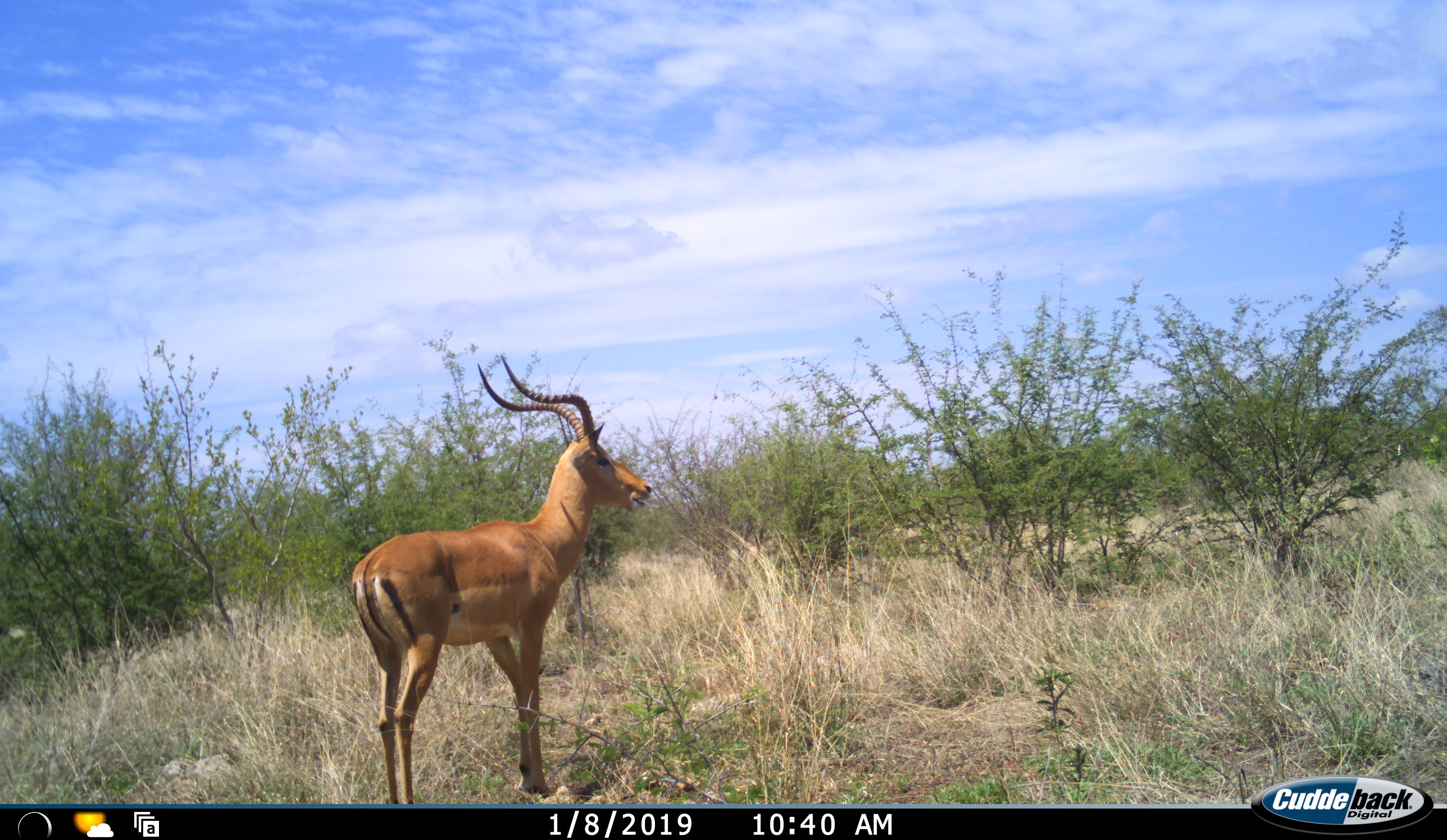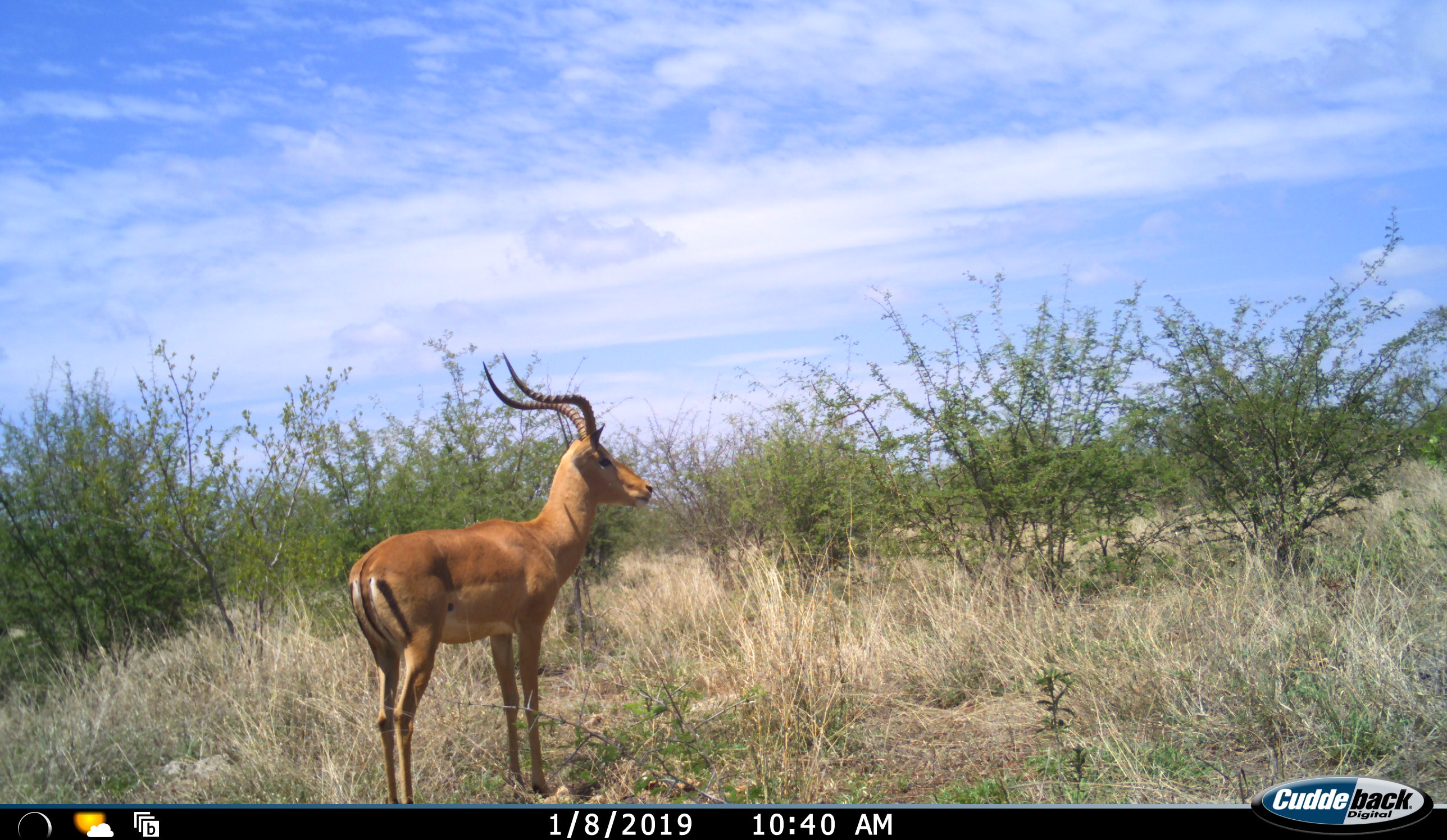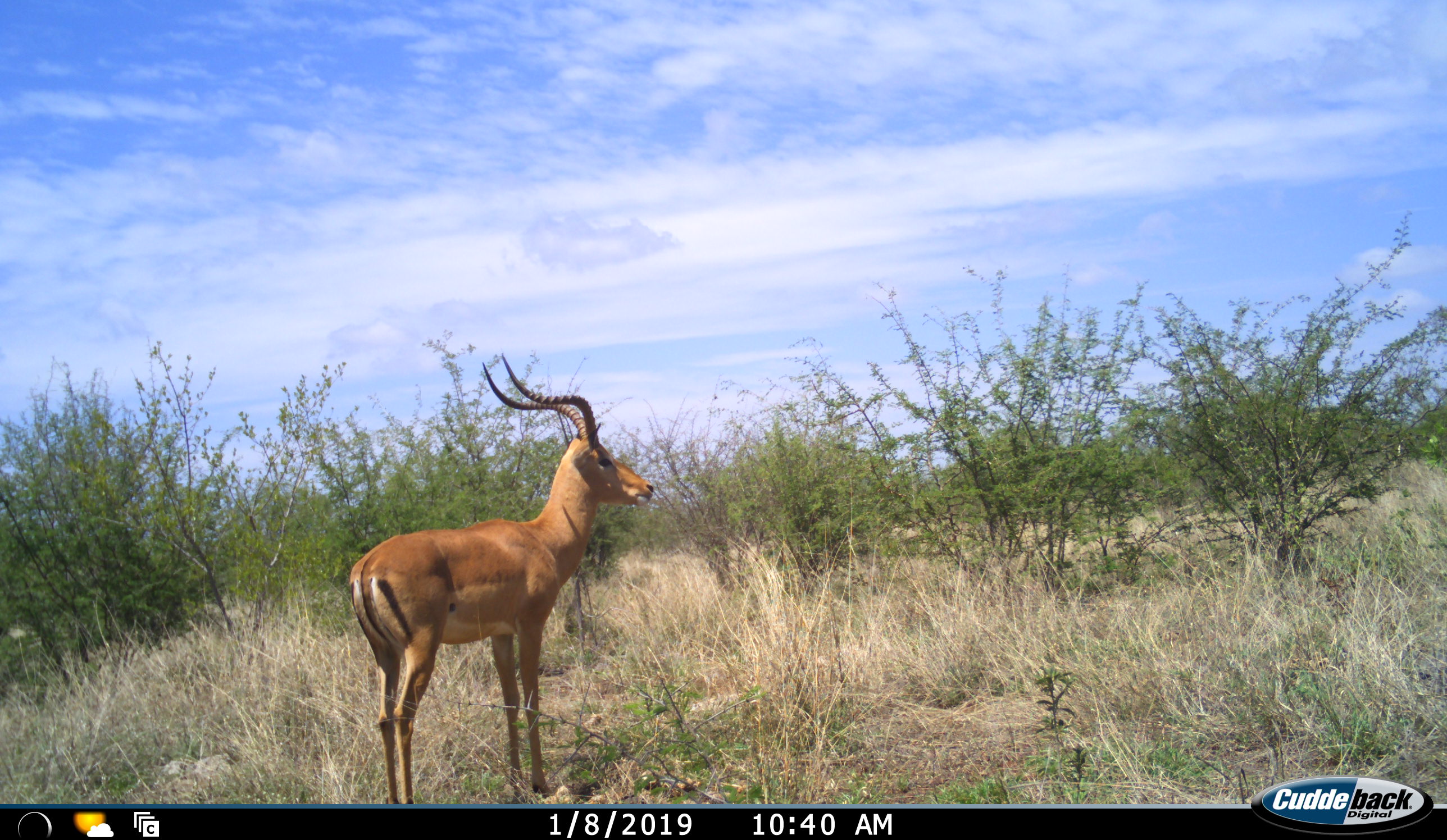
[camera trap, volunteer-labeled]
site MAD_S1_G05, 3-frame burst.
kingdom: Animalia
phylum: Chordata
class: Mammalia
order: Artiodactyla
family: Bovidae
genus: Aepyceros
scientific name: Aepyceros melampus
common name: impala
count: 1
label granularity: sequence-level